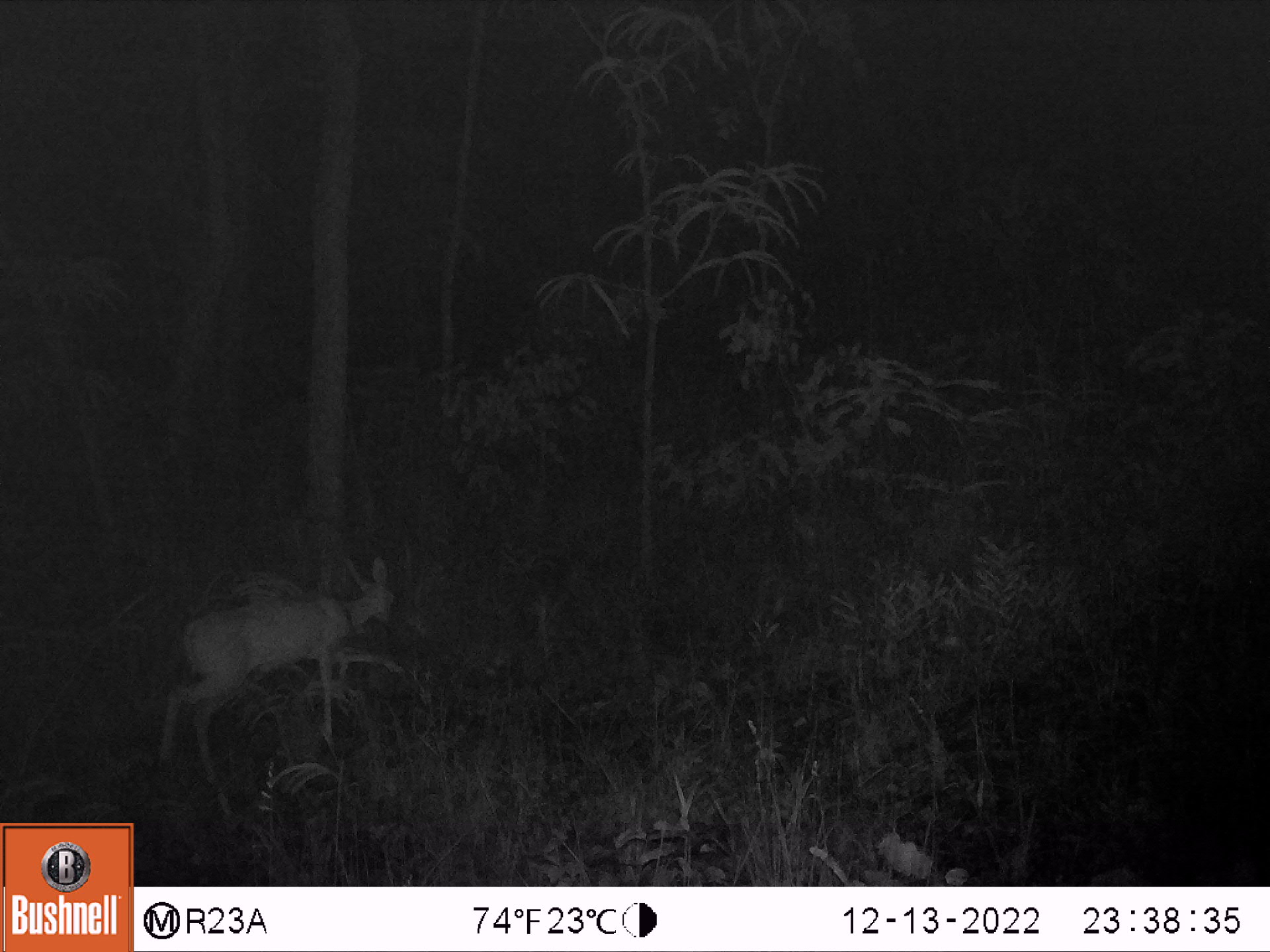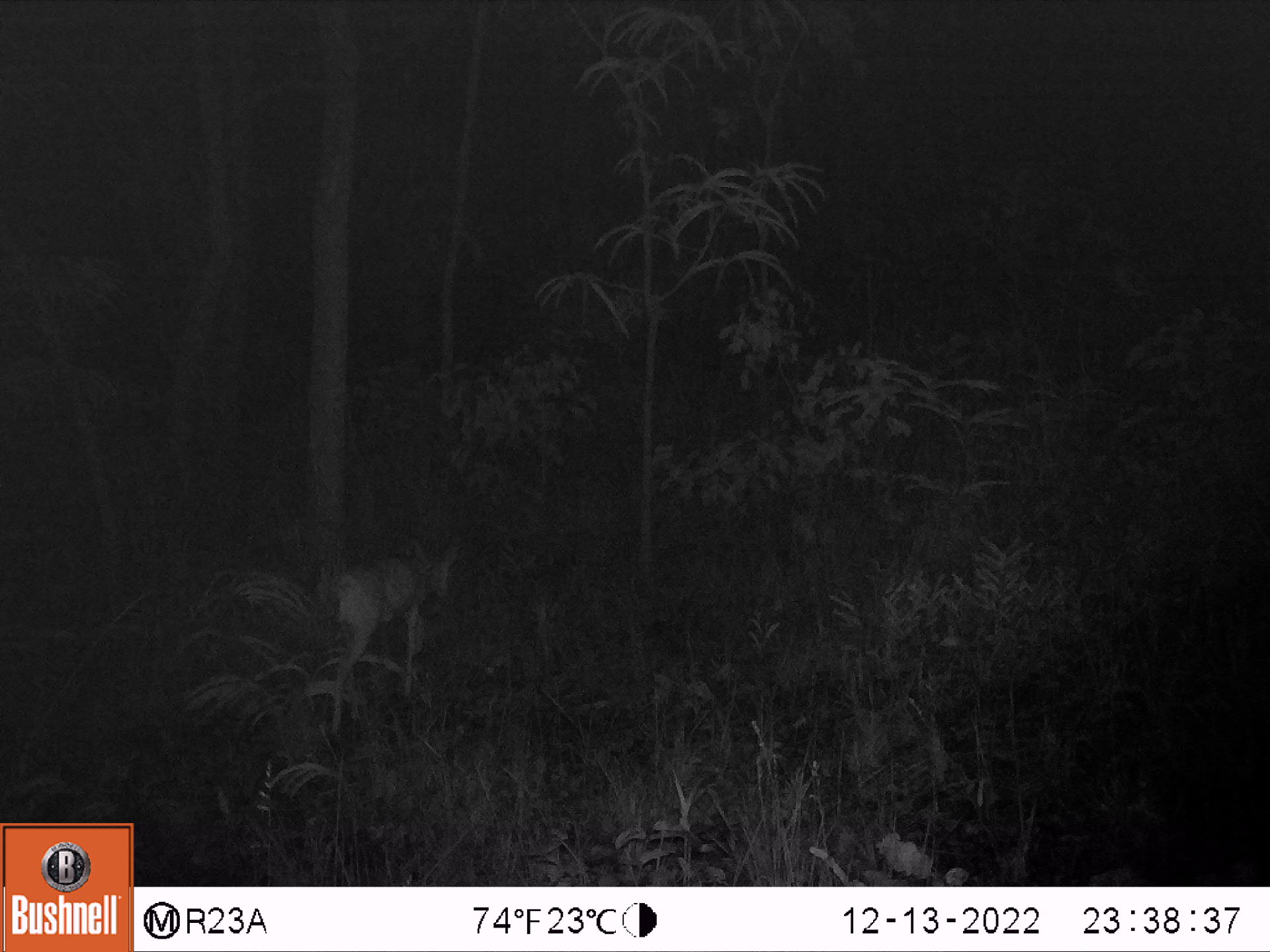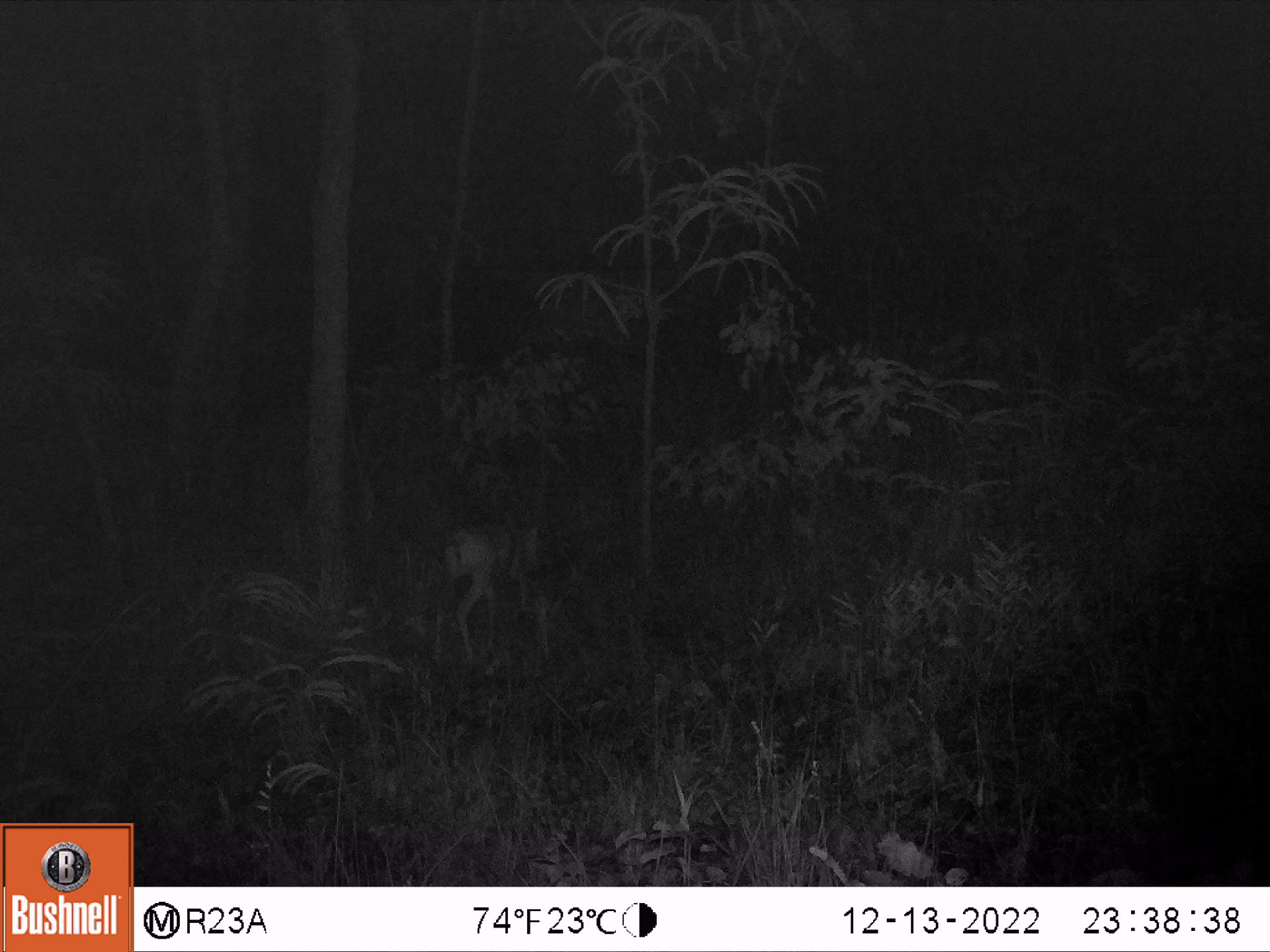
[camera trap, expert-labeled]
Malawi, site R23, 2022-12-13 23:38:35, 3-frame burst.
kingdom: Animalia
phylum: Chordata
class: Mammalia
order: Artiodactyla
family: Bovidae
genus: Sylvicapra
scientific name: Sylvicapra grimmia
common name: common duiker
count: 1